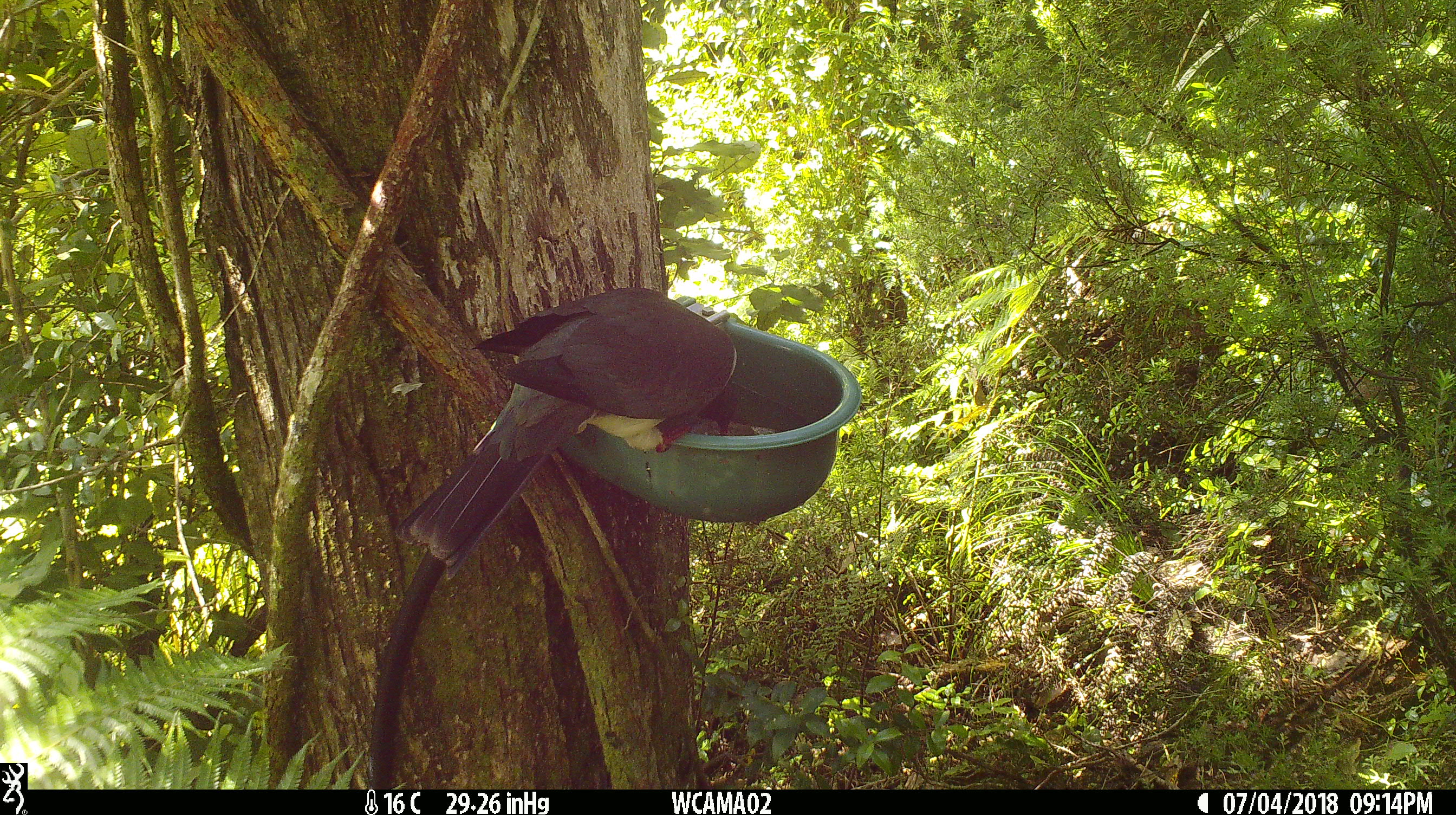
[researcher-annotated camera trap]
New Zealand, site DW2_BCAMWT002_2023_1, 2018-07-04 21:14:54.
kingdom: Animalia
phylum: Chordata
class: Aves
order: Columbiformes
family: Columbidae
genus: Hemiphaga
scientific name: Hemiphaga novaeseelandiae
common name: new zealand pigeon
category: kereru